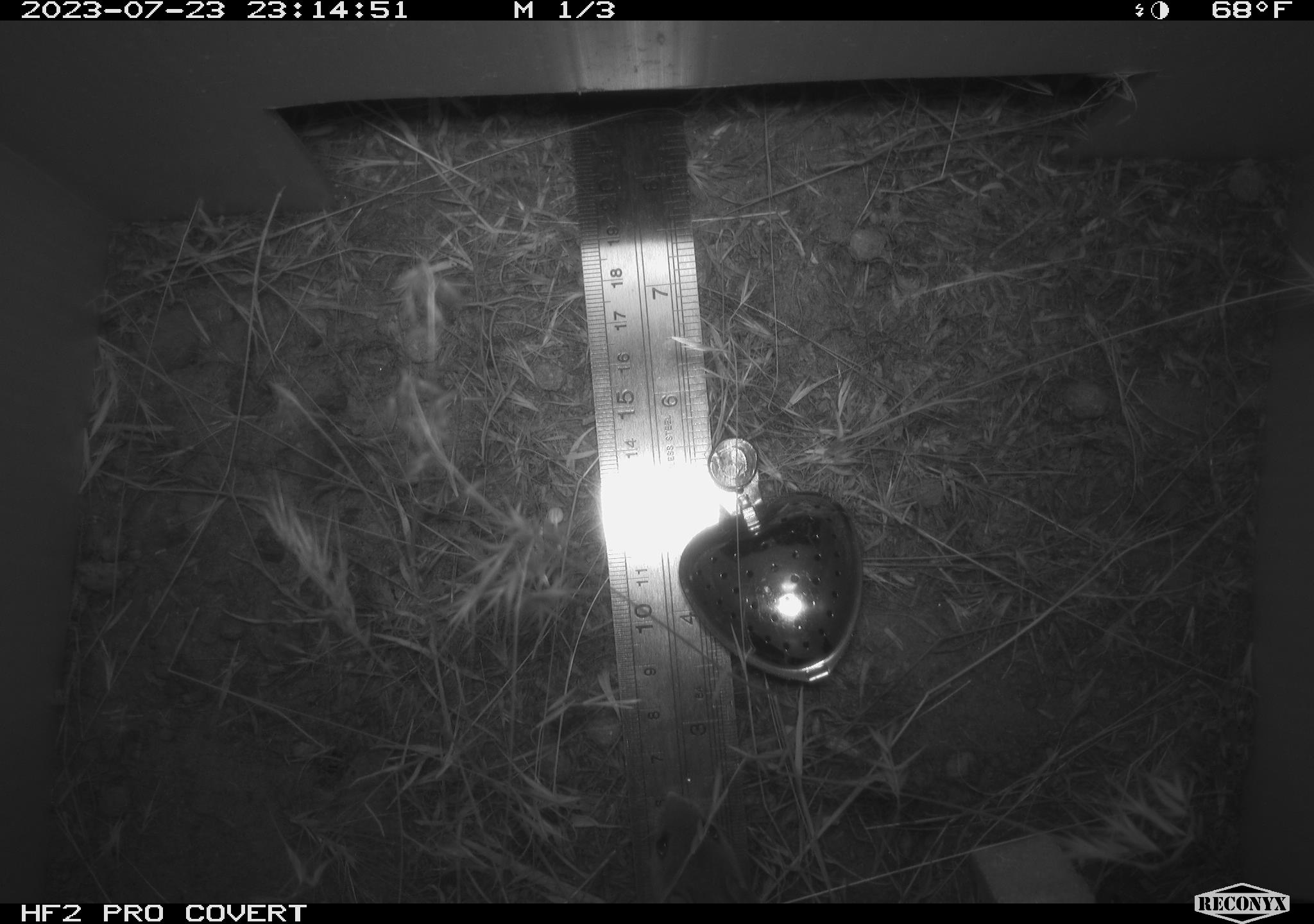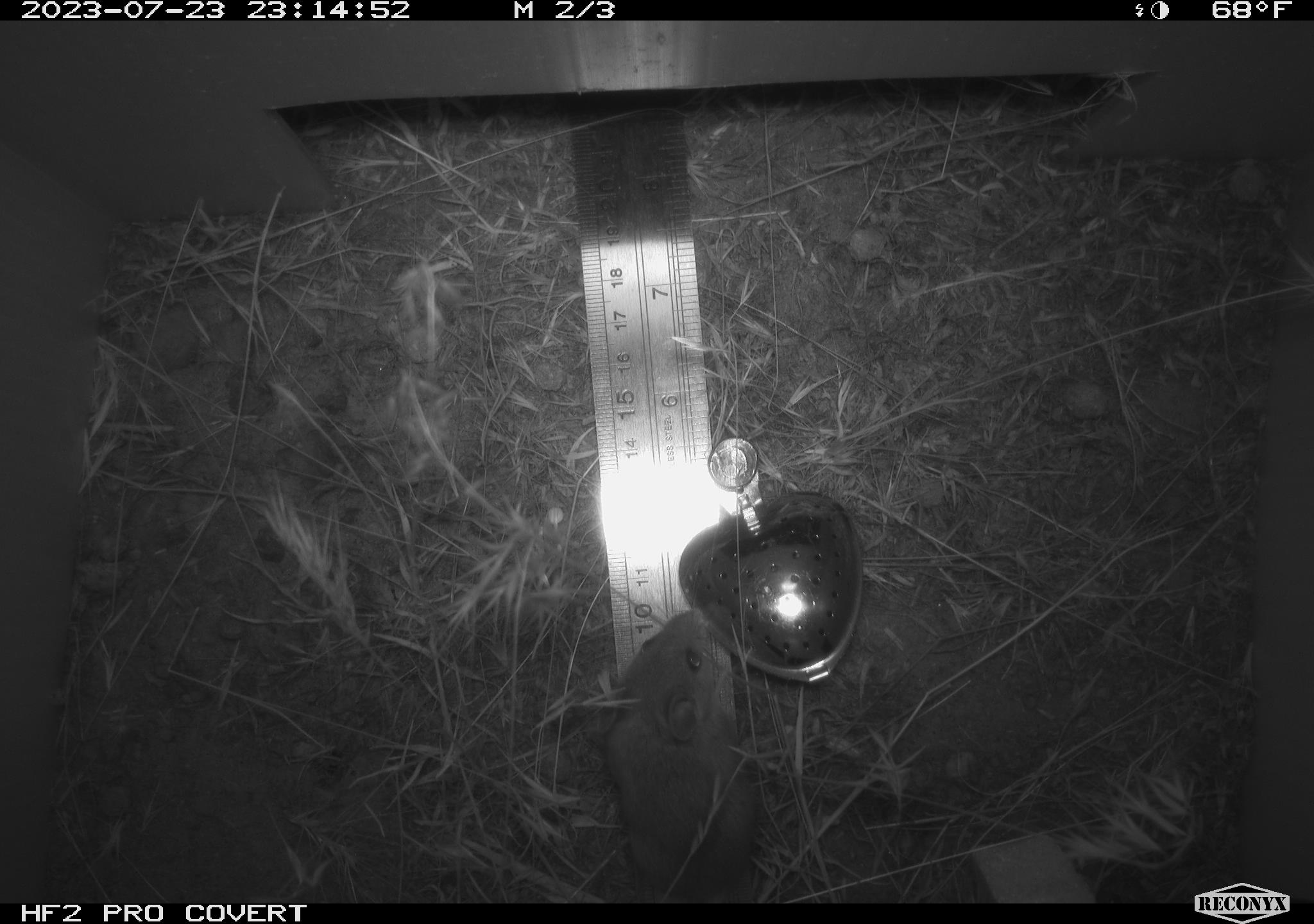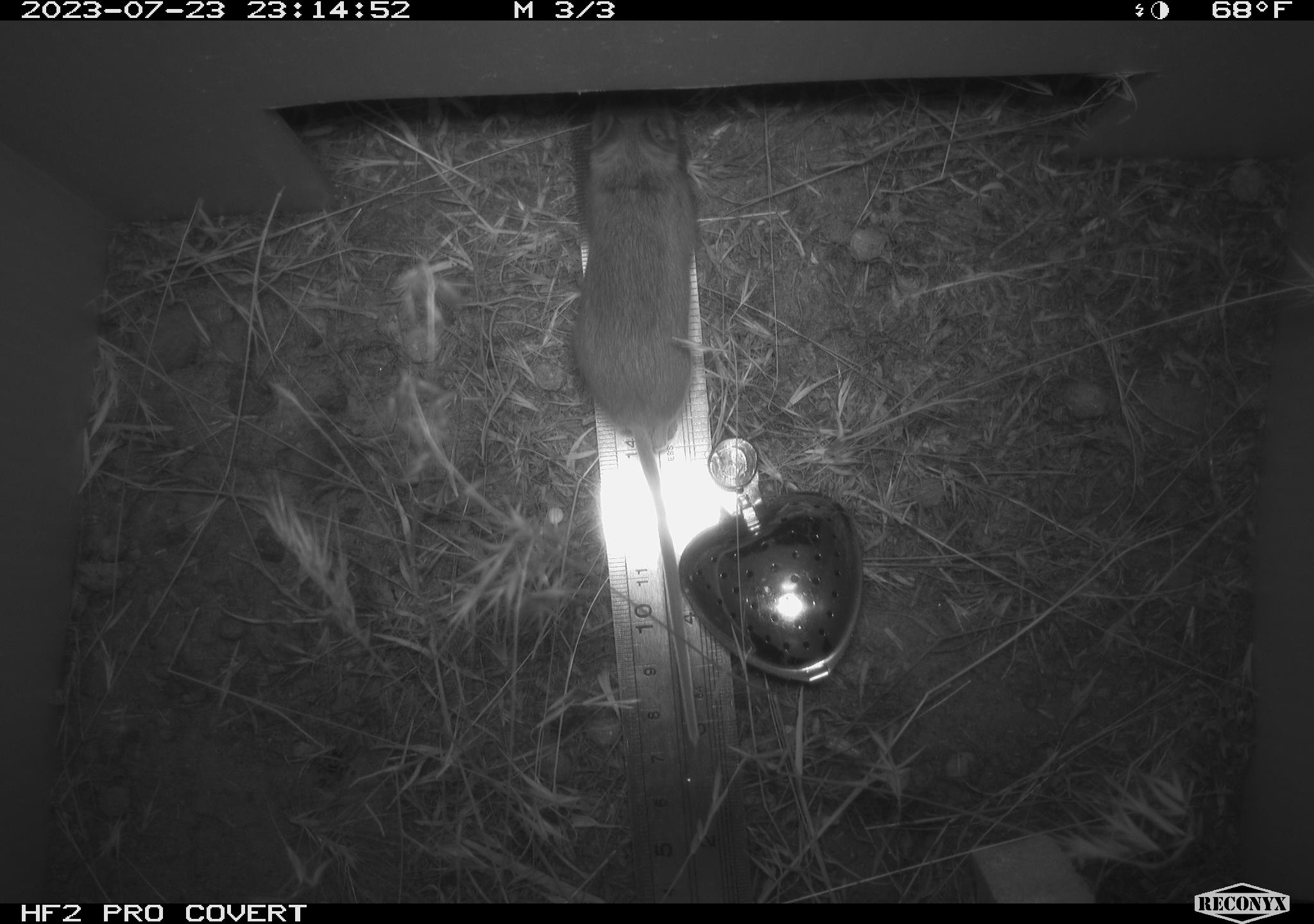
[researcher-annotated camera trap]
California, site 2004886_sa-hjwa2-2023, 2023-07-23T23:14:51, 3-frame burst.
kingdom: Animalia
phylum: Chordata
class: Mammalia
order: Rodentia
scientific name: Rodentia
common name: mouse species